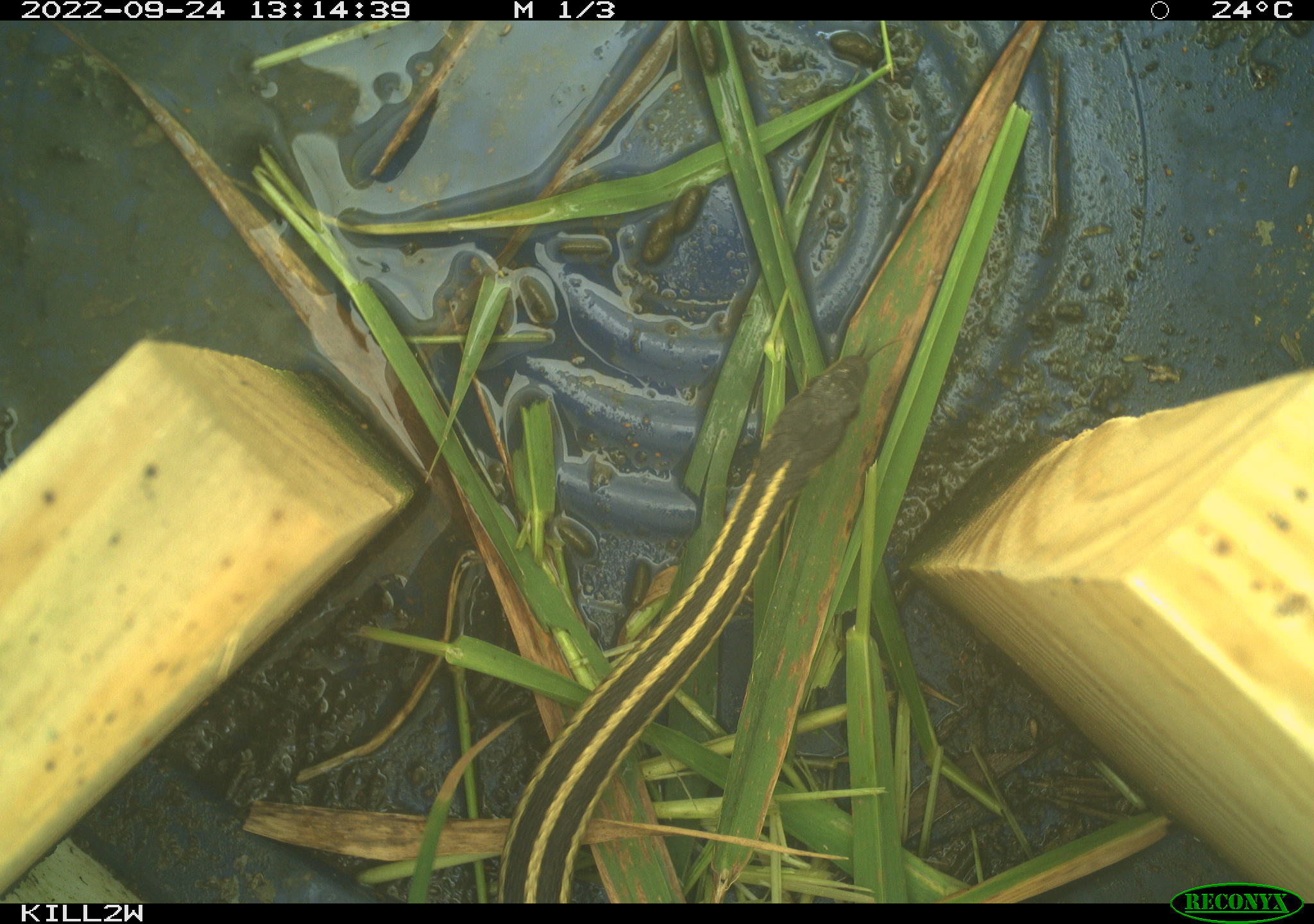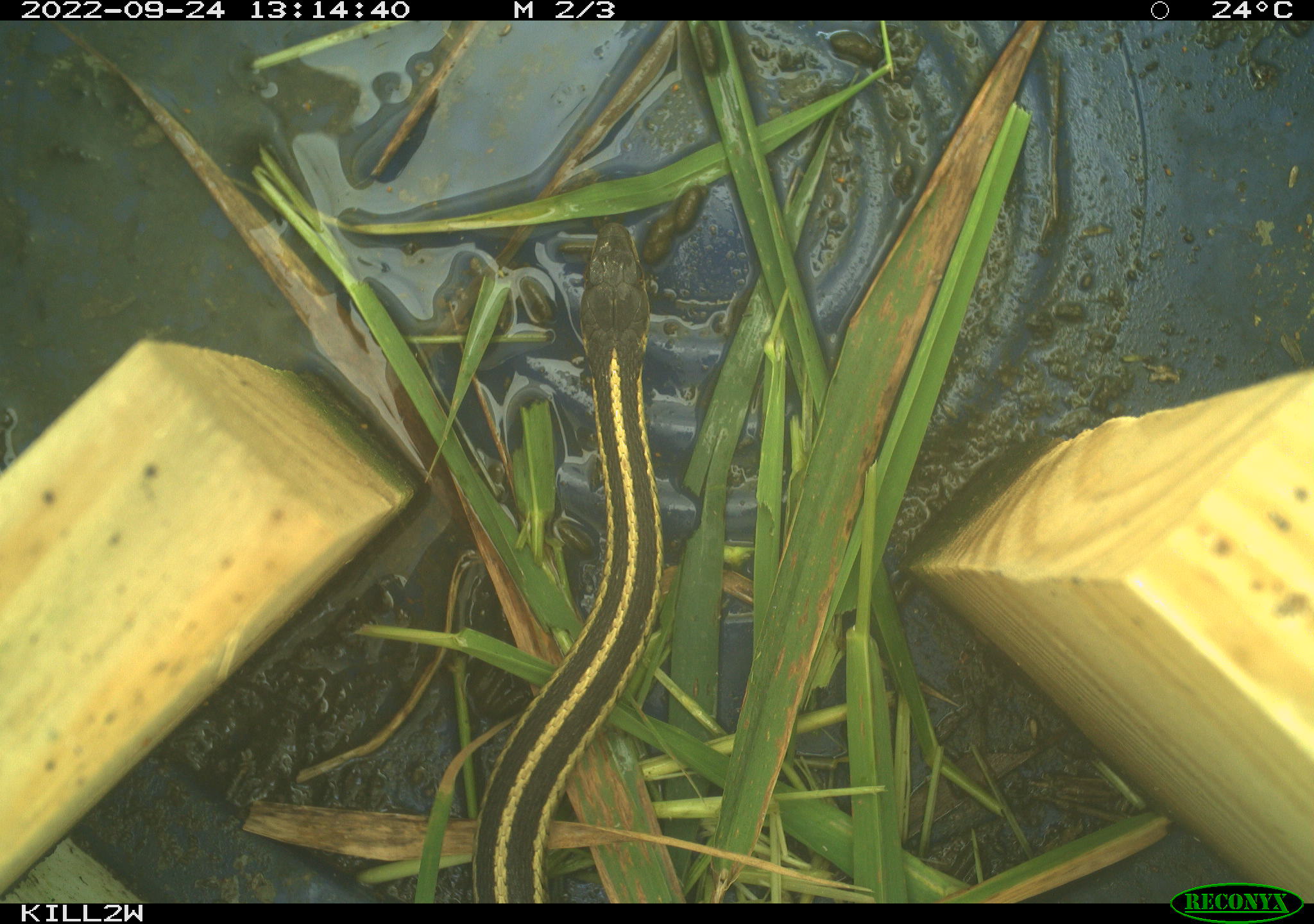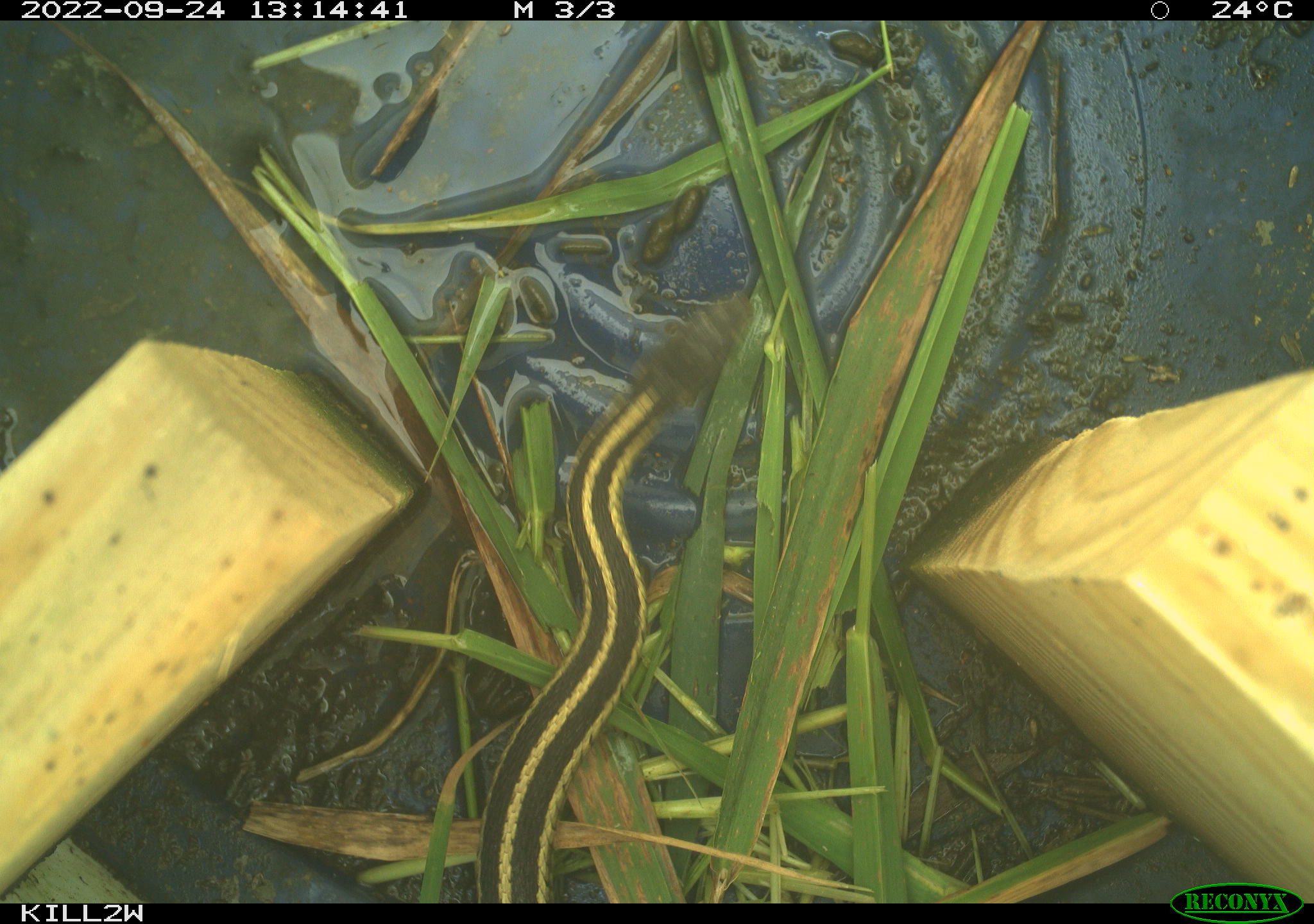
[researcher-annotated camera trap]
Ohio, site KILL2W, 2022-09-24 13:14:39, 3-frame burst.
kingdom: Animalia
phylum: Chordata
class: Reptilia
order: Squamata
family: Colubridae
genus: Thamnophis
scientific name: Thamnophis sirtalis sirtalis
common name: eastern gartersnake